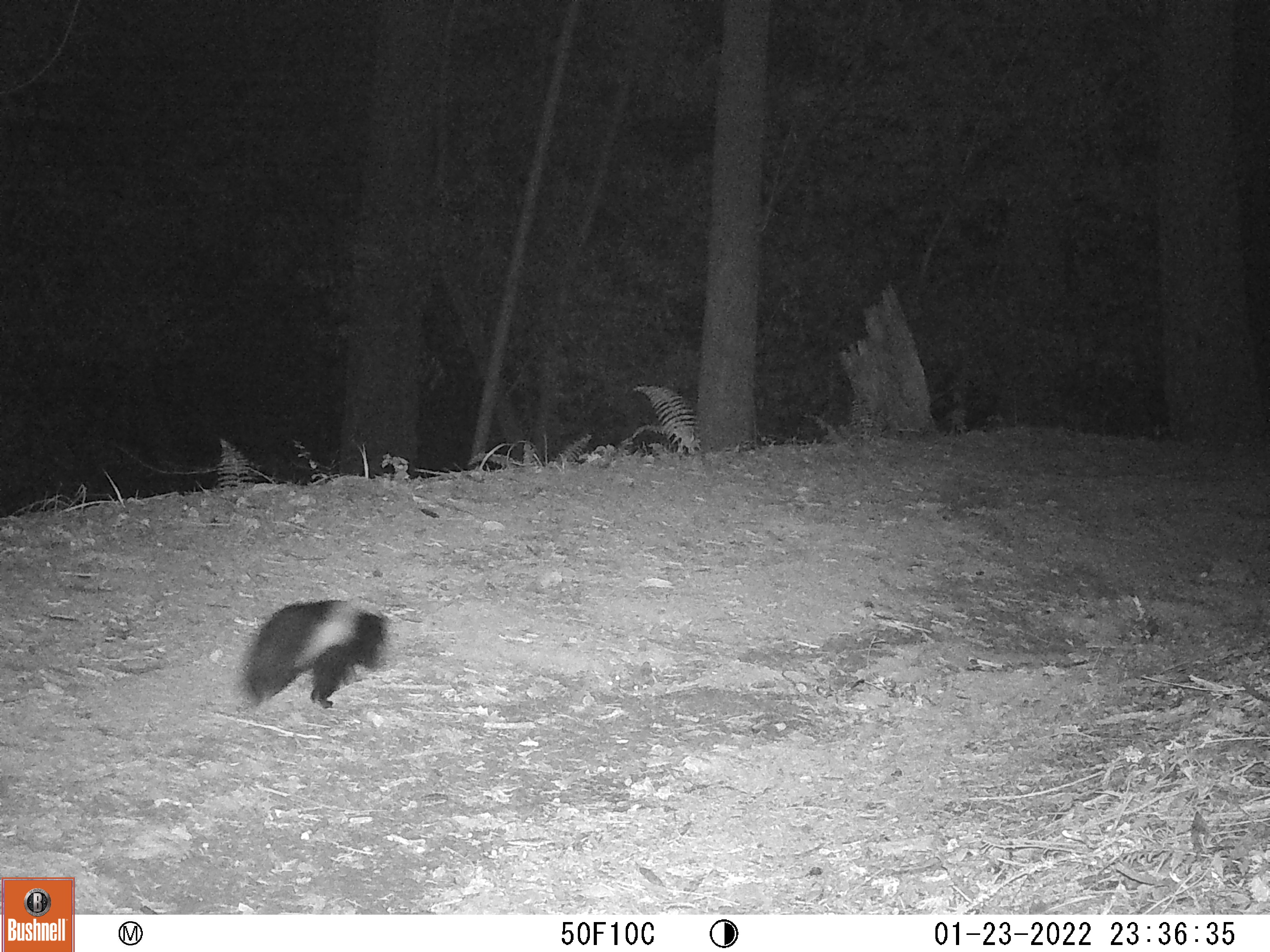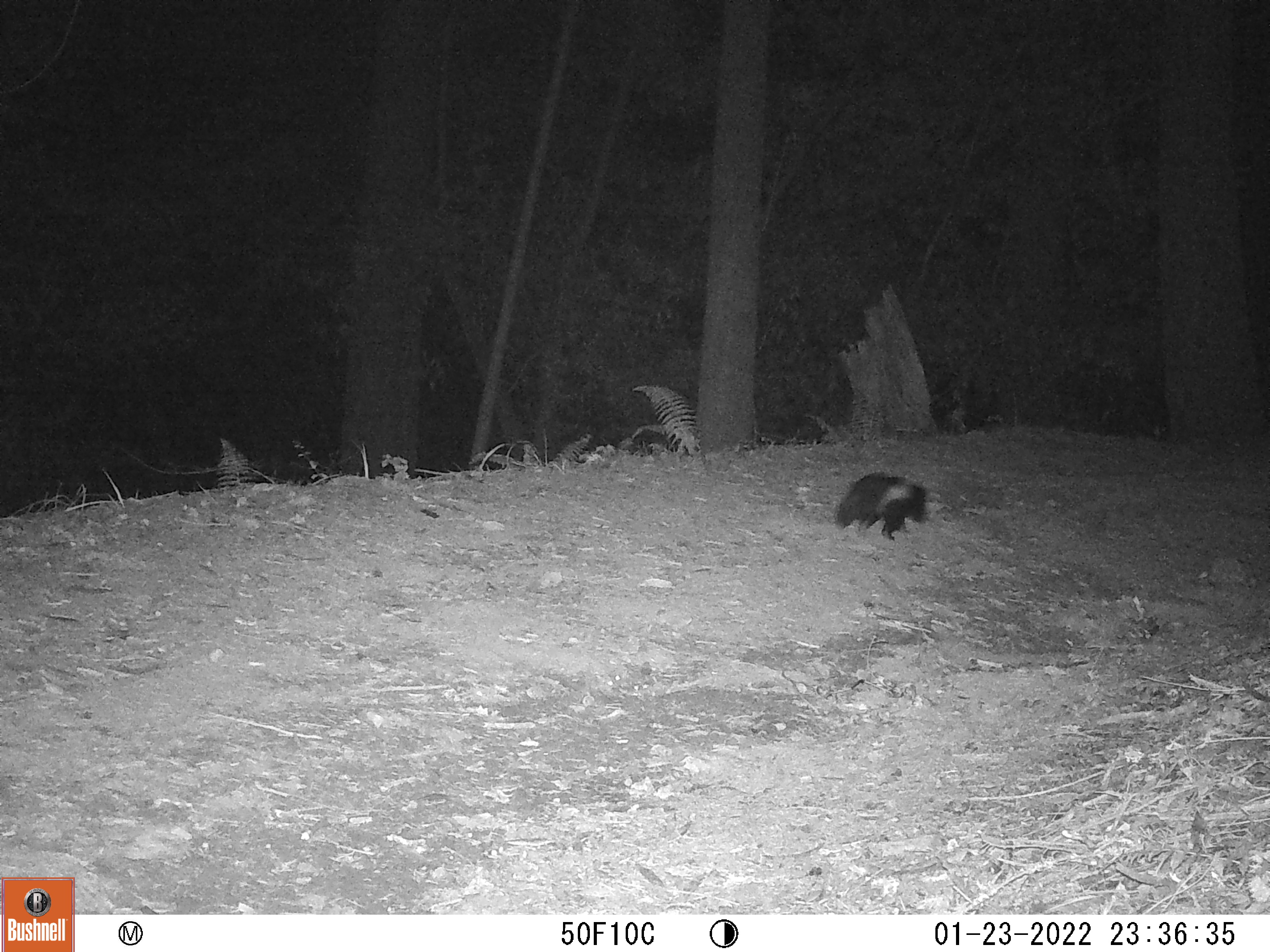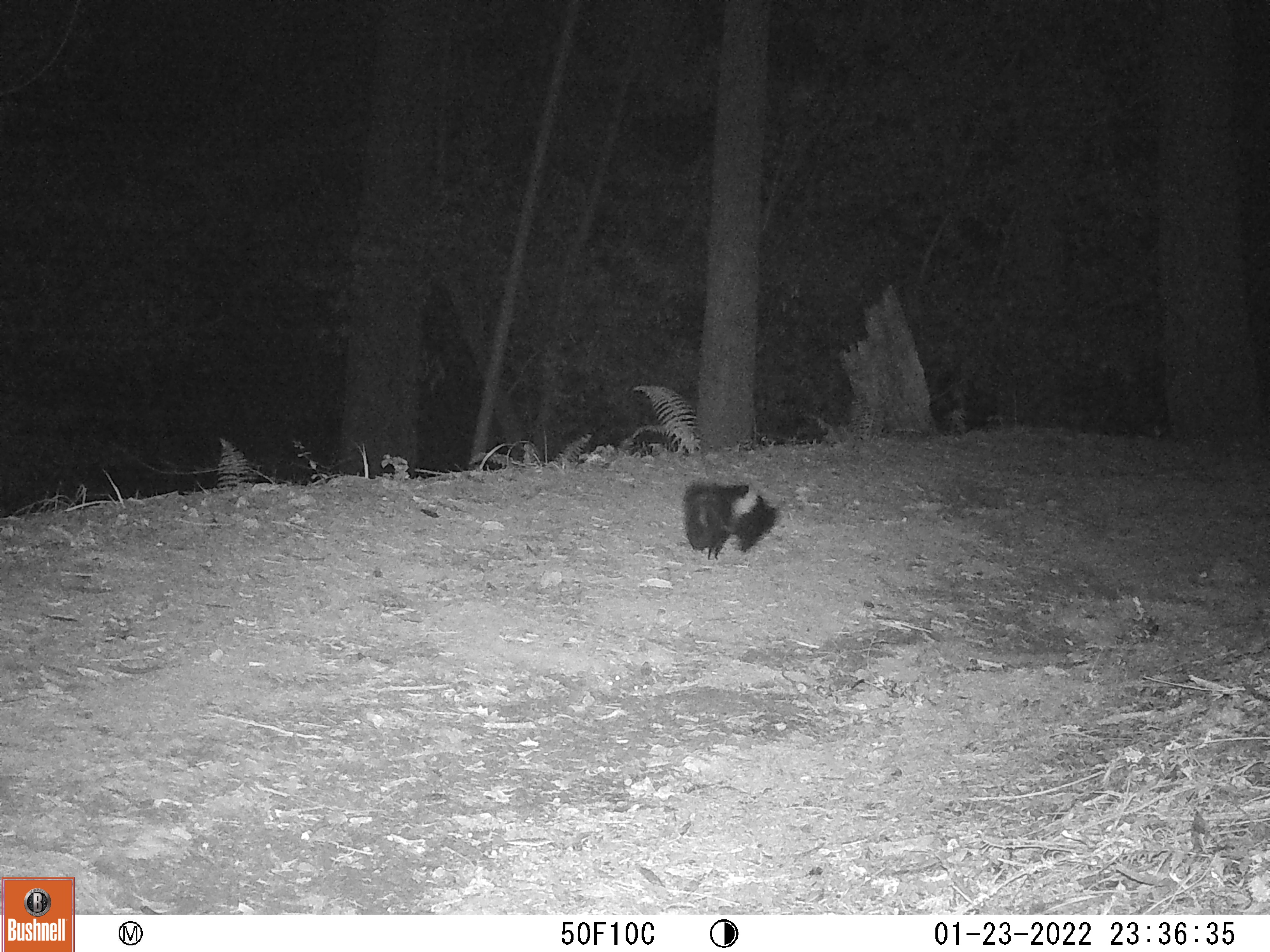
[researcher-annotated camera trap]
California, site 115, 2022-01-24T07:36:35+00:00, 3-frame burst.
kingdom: Animalia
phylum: Chordata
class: Mammalia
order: Carnivora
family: Mephitidae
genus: Mephitis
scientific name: Mephitis mephitis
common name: striped skunk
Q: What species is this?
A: Striped skunk (Mephitis mephitis).